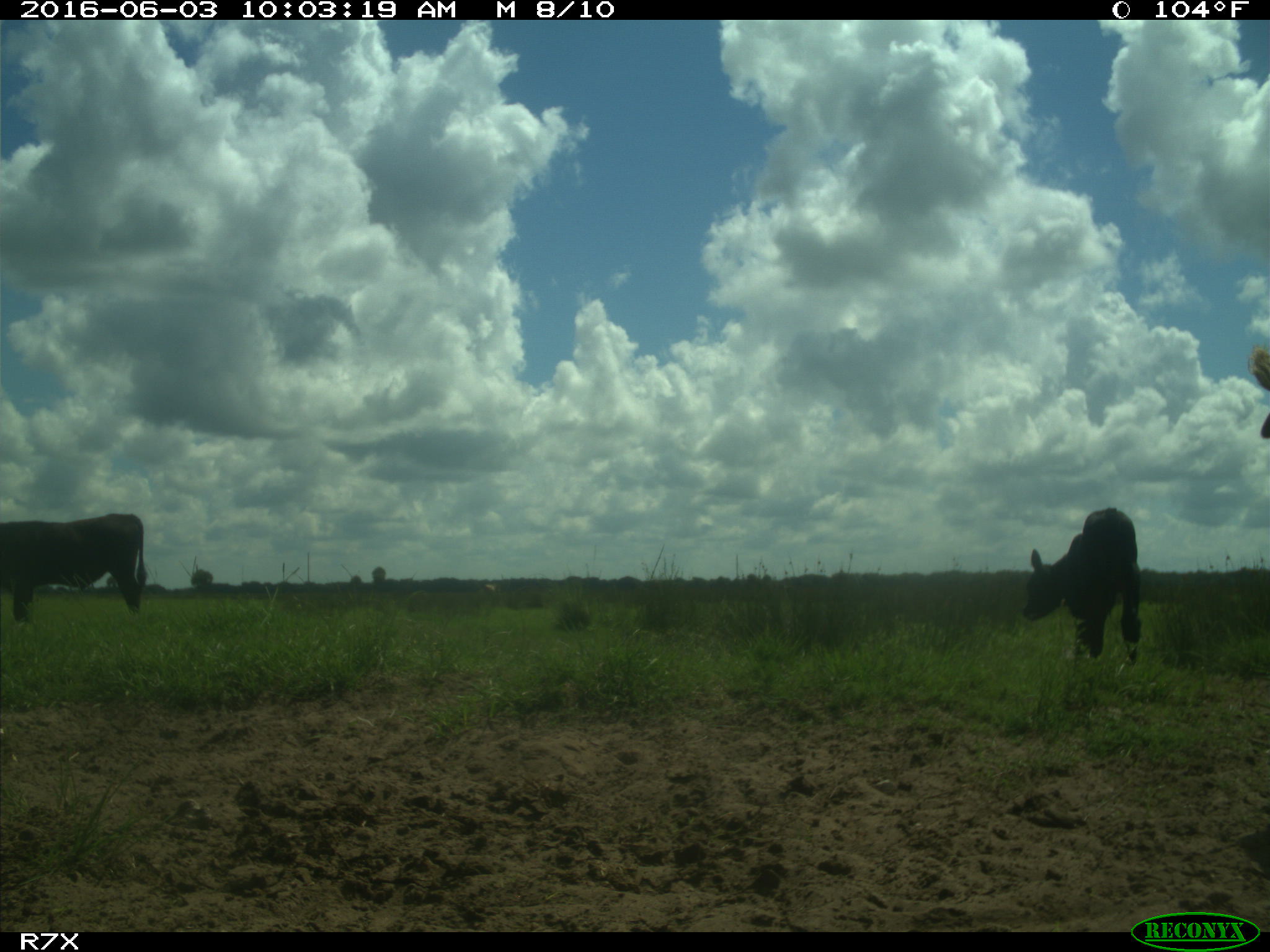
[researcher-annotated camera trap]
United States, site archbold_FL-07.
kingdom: Animalia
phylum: Chordata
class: Mammalia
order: Artiodactyla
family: Bovidae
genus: Bos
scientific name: Bos taurus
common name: domestic cow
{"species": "Bos taurus (domestic cow)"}